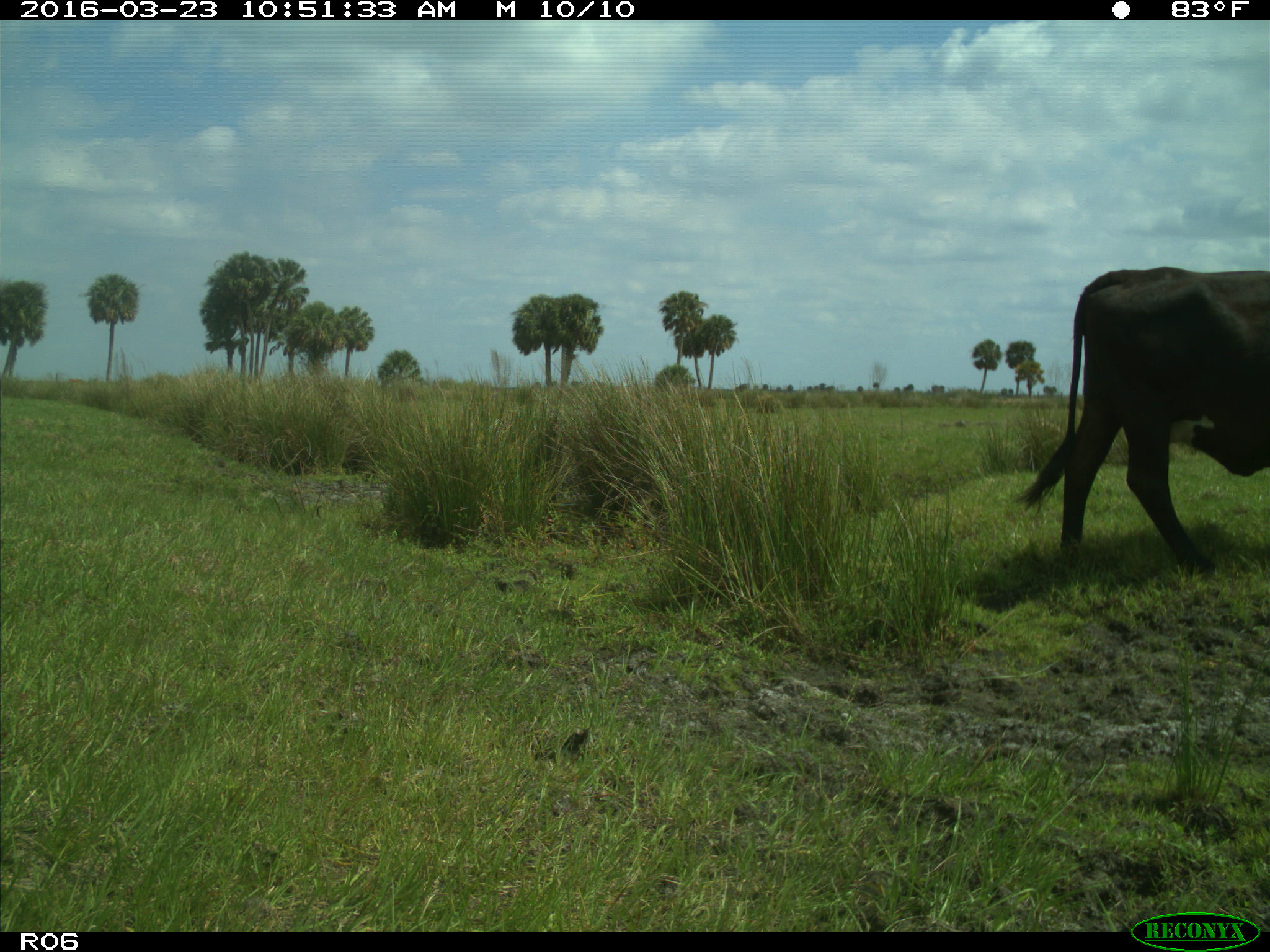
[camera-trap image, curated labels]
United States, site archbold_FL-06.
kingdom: Animalia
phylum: Chordata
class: Mammalia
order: Artiodactyla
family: Bovidae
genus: Bos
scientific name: Bos taurus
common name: domestic cow